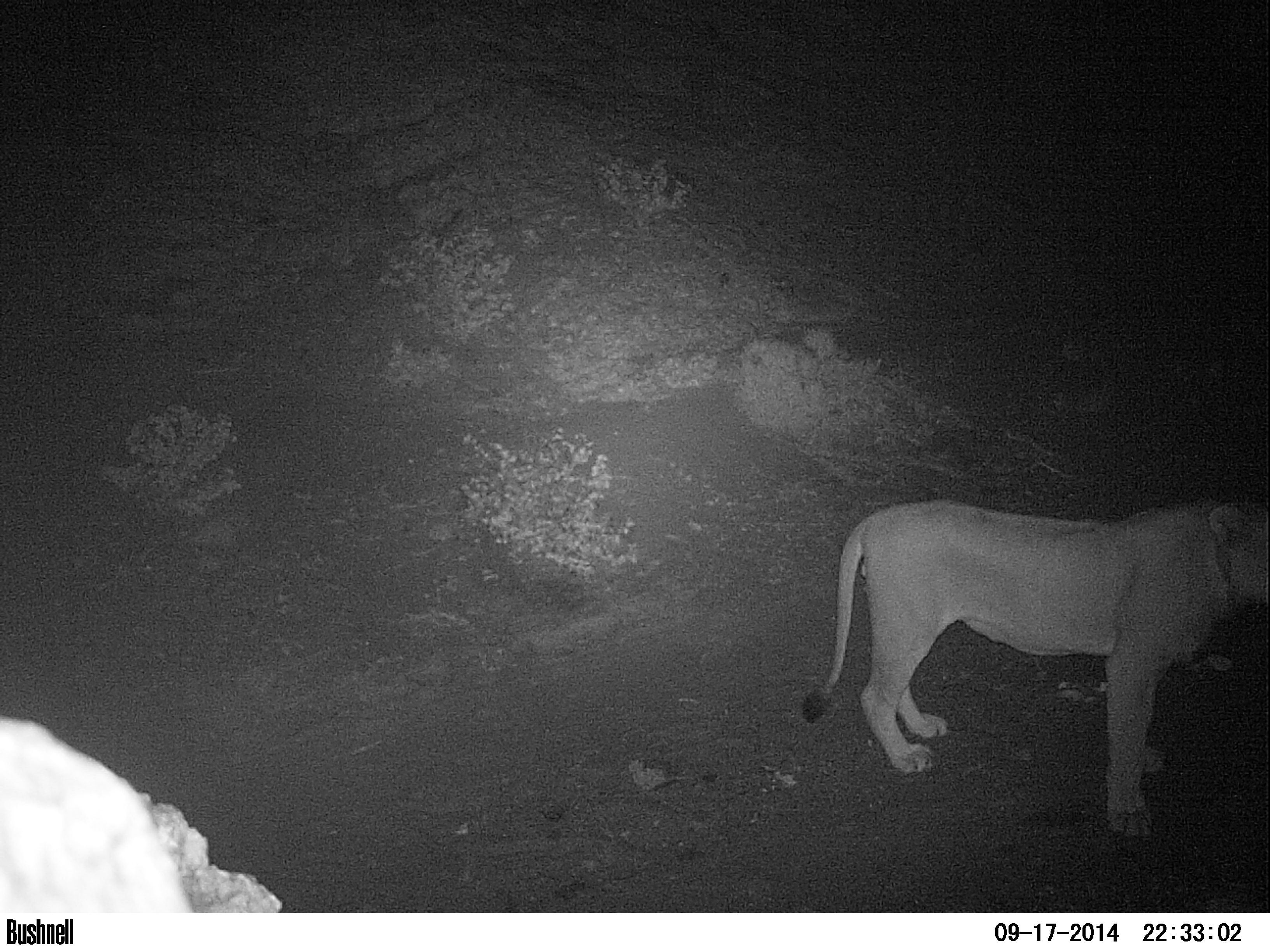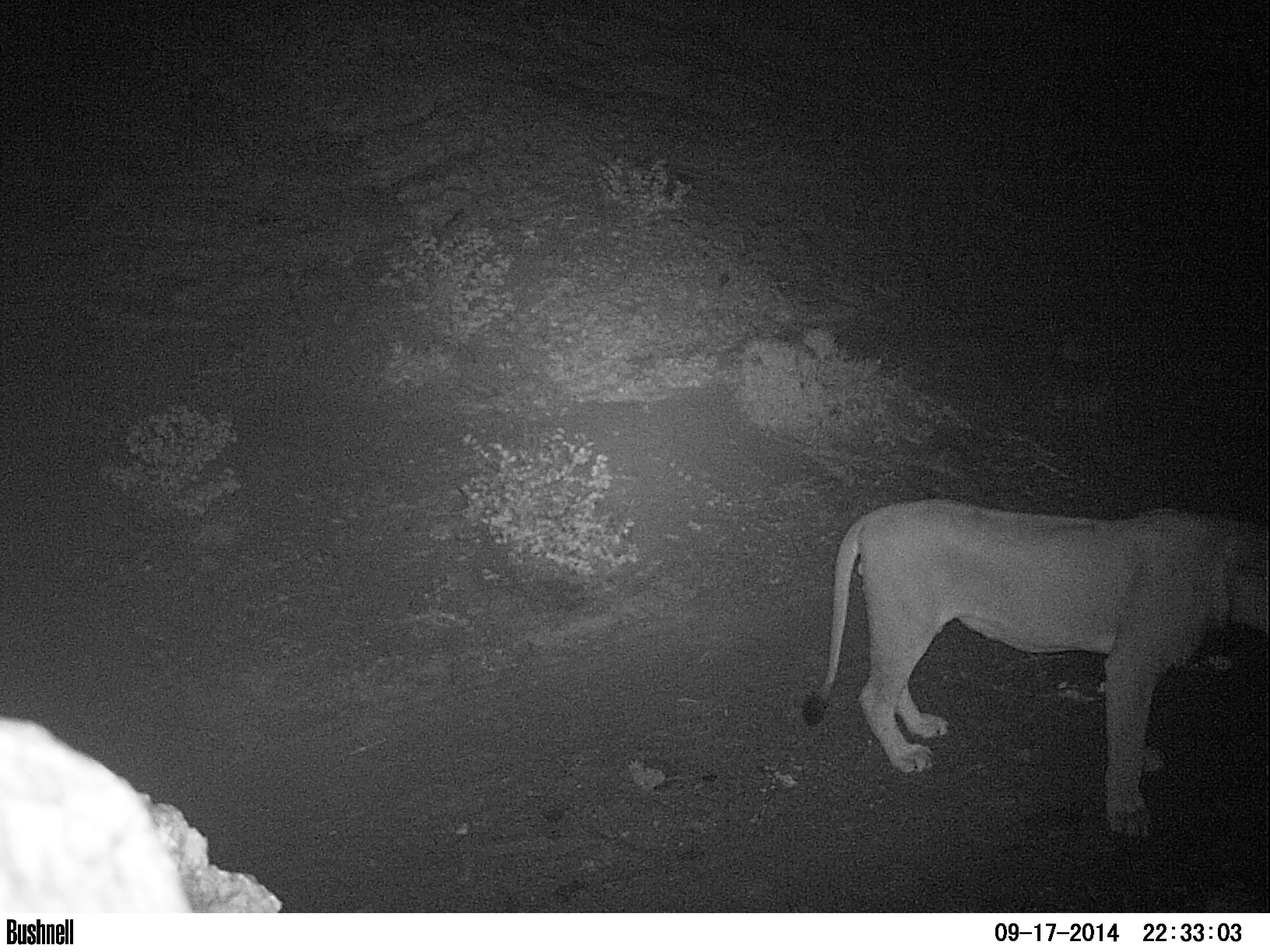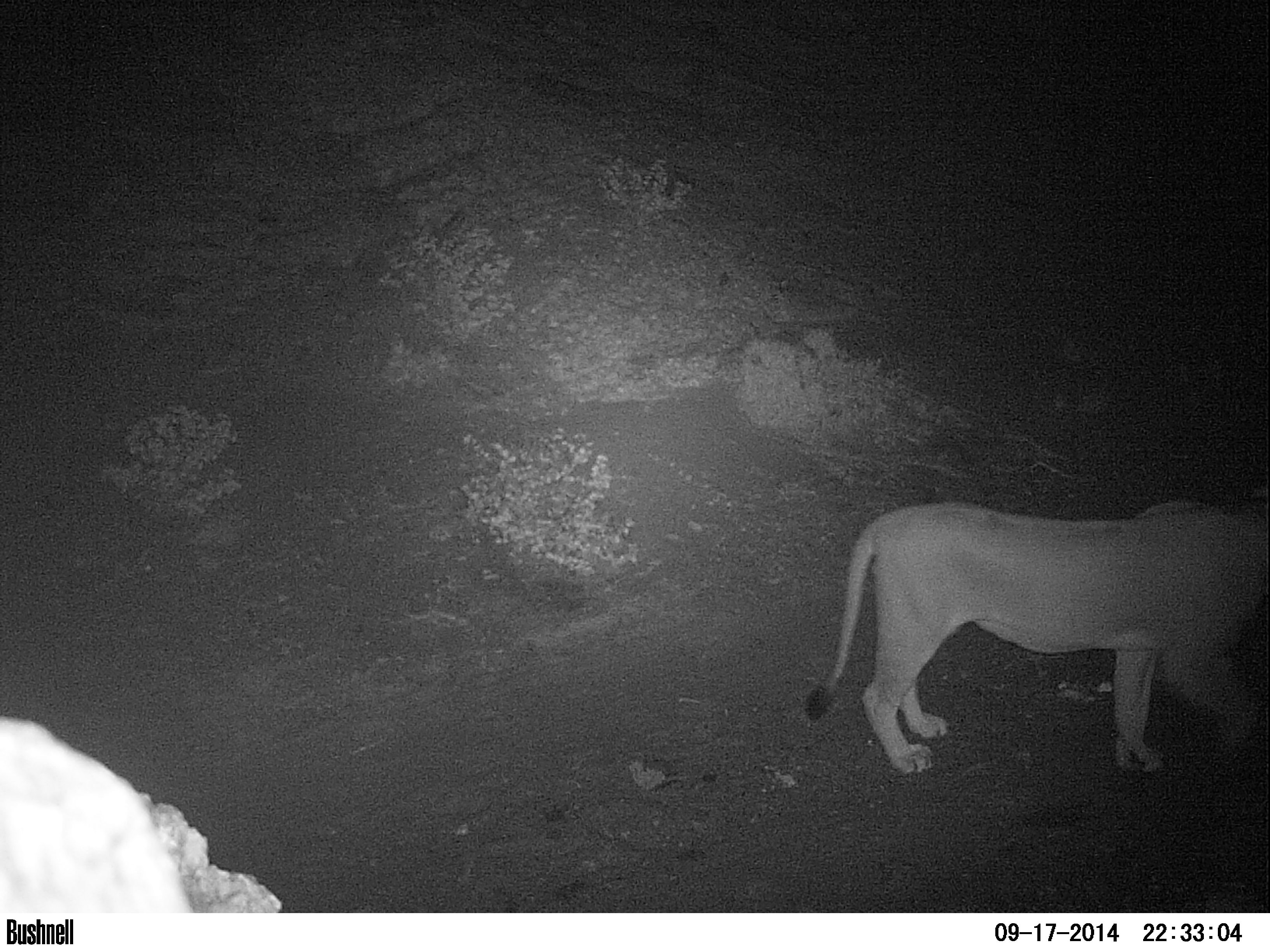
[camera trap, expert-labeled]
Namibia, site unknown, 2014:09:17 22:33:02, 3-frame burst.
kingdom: Animalia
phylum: Chordata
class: Mammalia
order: Carnivora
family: Felidae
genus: Panthera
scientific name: Panthera leo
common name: lion